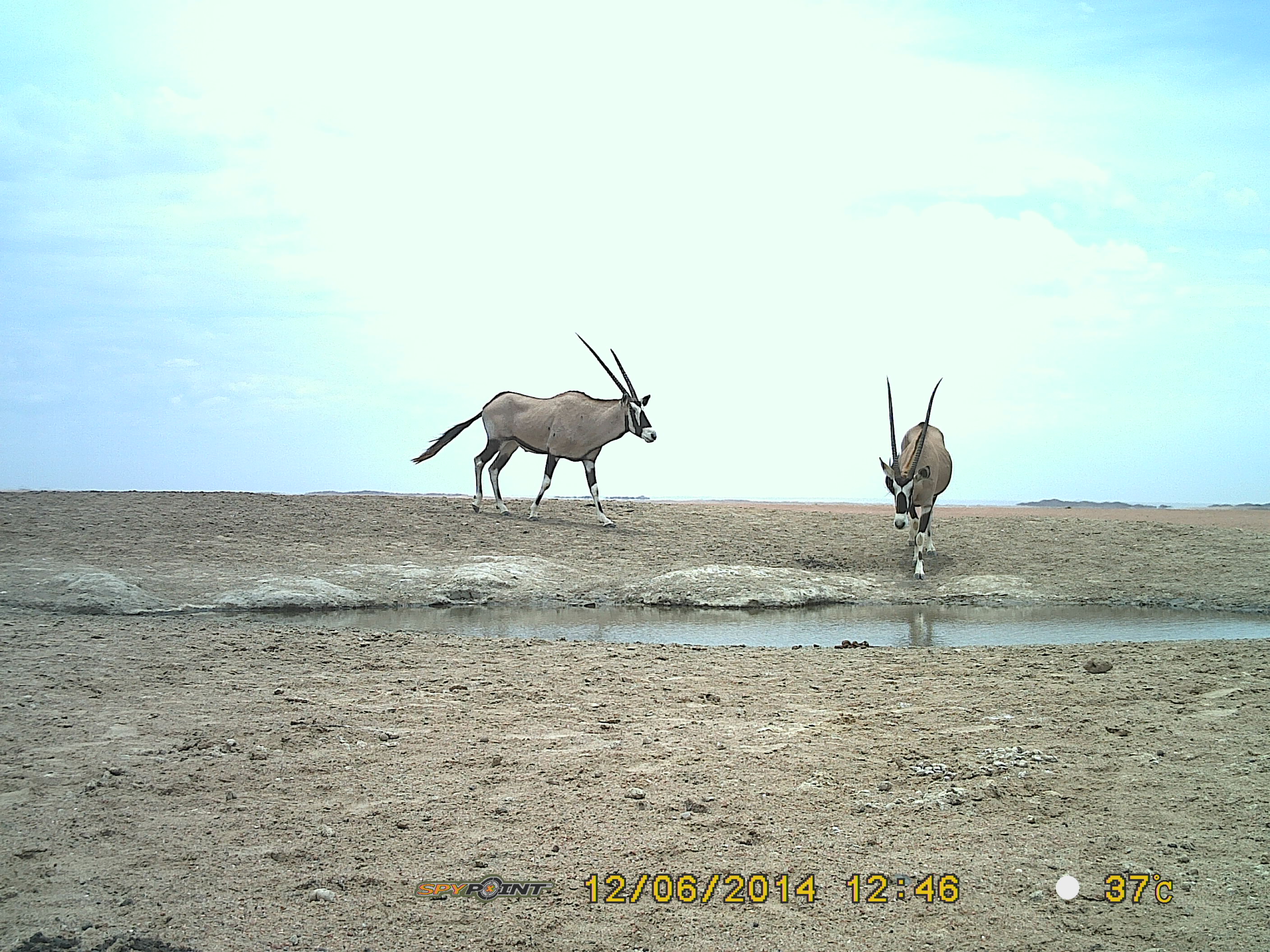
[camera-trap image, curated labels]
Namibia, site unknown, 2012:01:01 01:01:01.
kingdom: Animalia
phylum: Chordata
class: Mammalia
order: Artiodactyla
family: Bovidae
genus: Oryx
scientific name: Oryx gazella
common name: gemsbok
Oryx gazella (gemsbok).